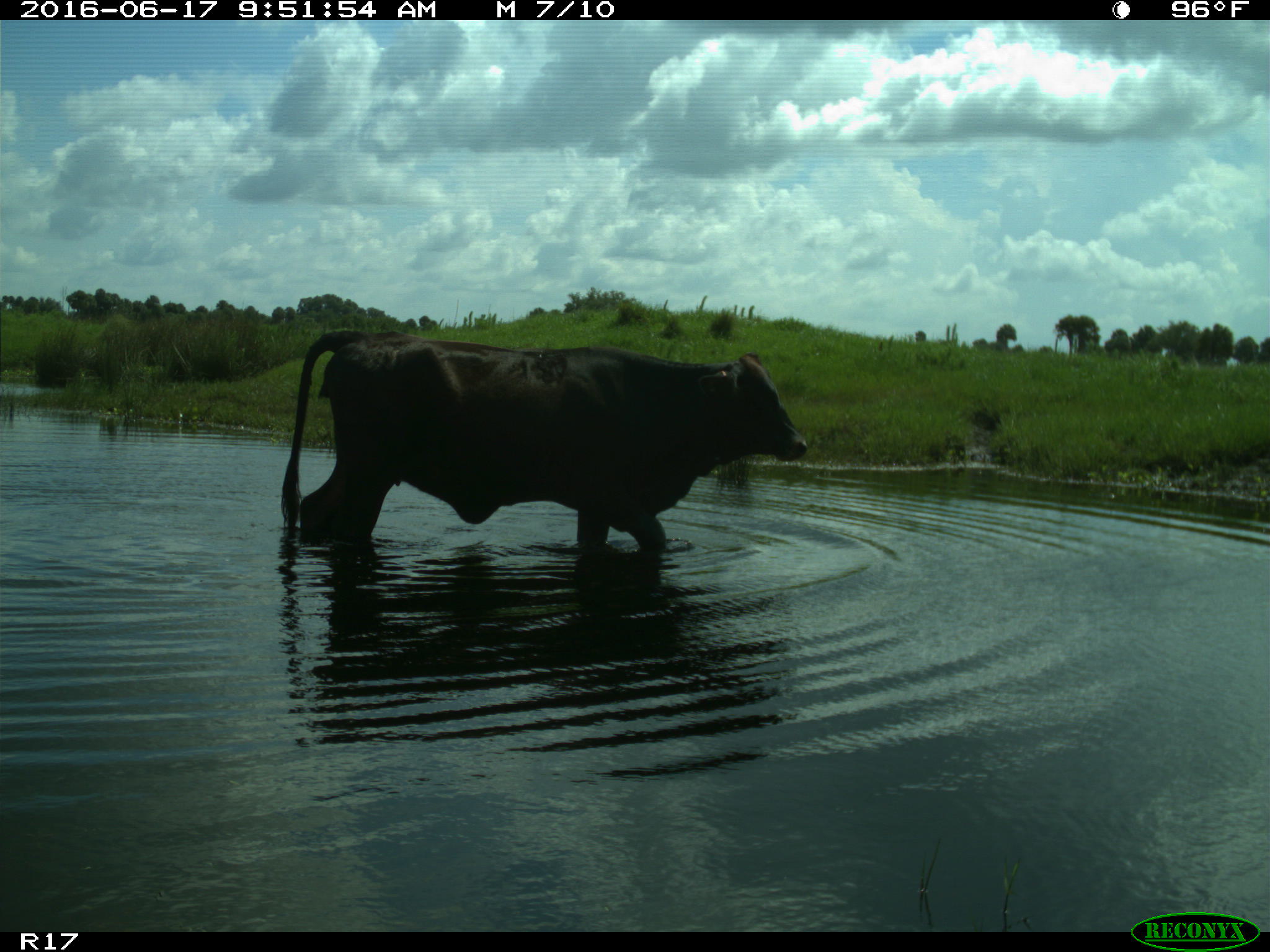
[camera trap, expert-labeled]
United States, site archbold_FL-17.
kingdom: Animalia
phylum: Chordata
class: Mammalia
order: Artiodactyla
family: Bovidae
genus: Bos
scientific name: Bos taurus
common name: domestic cow